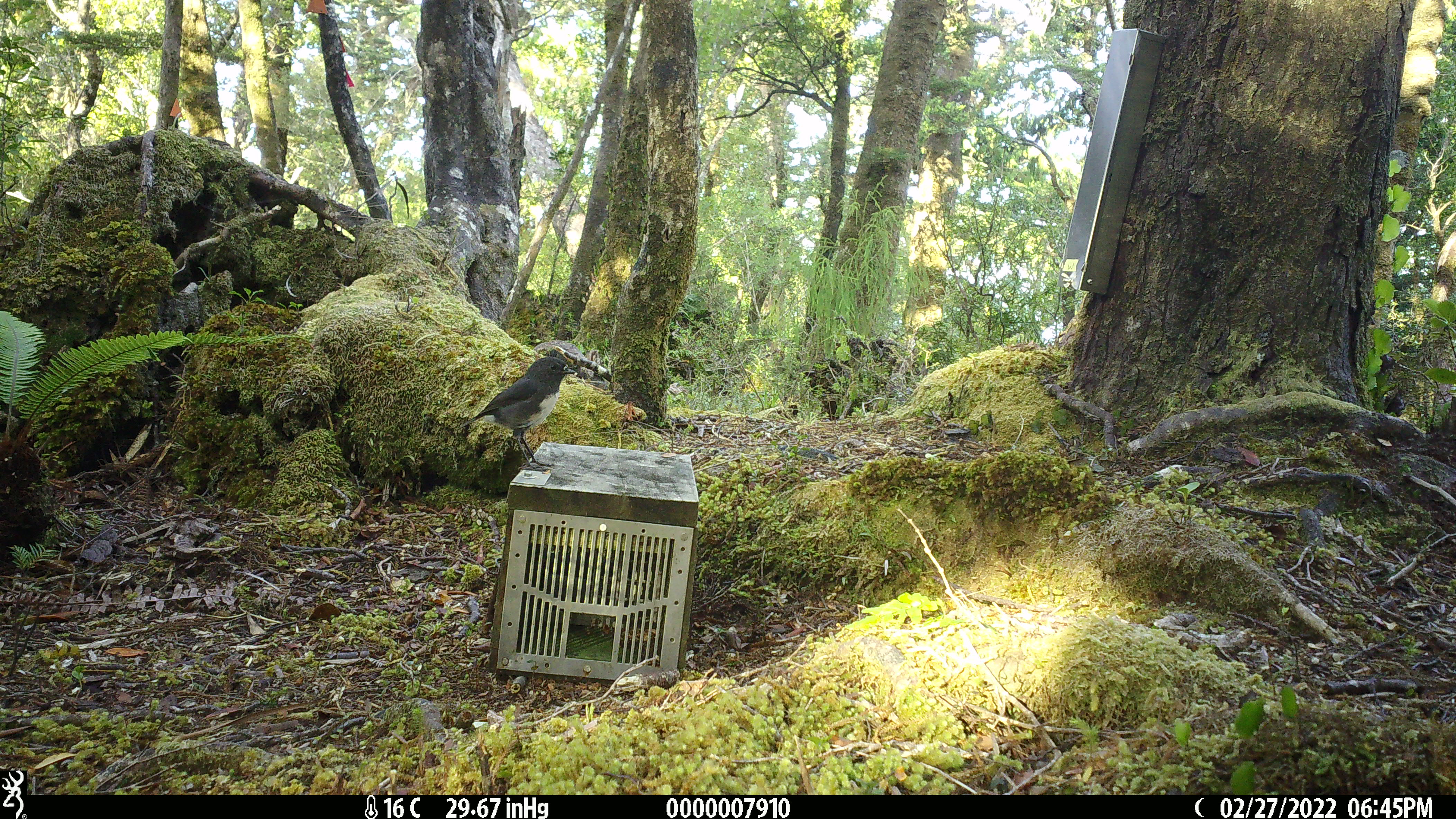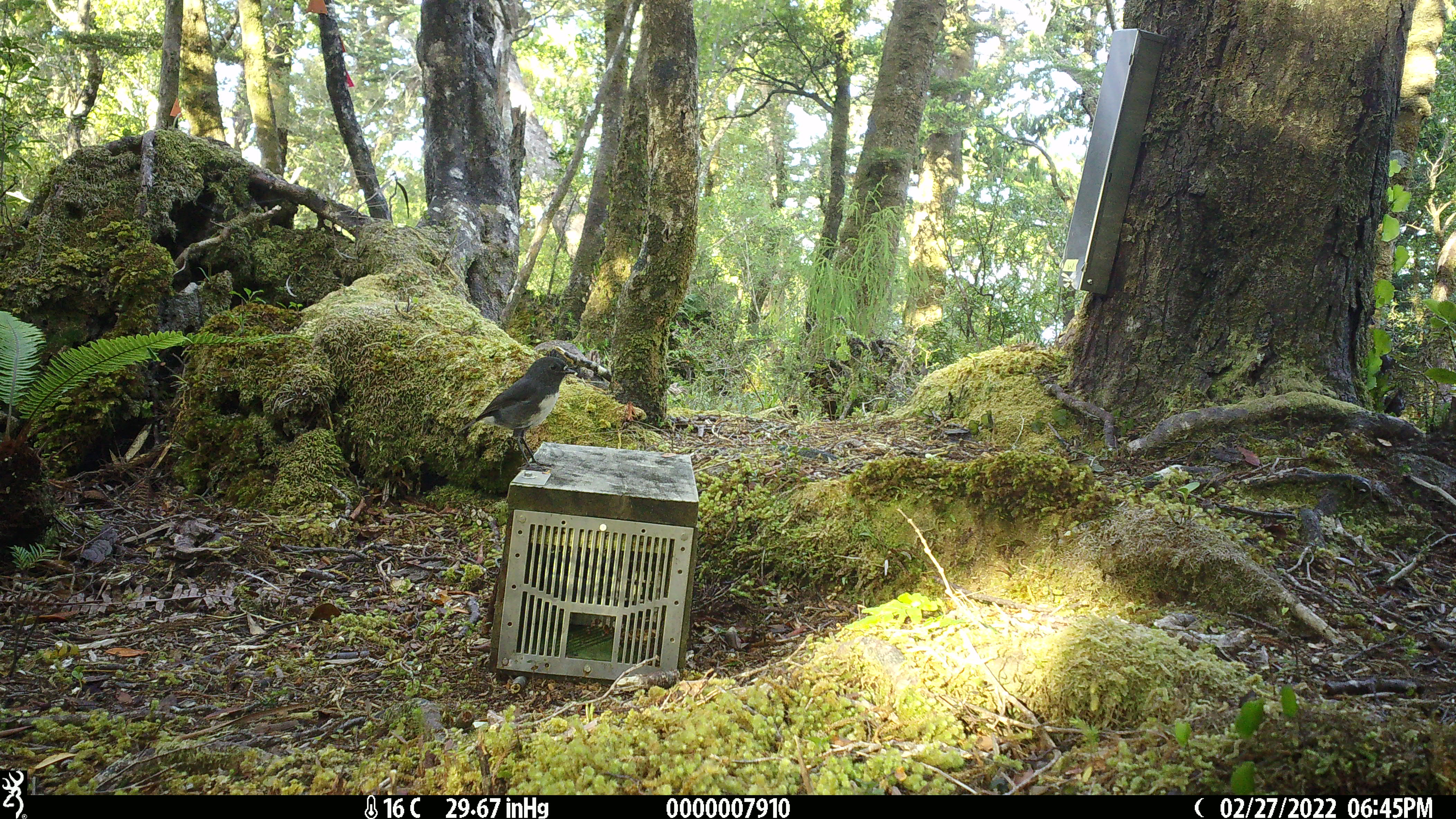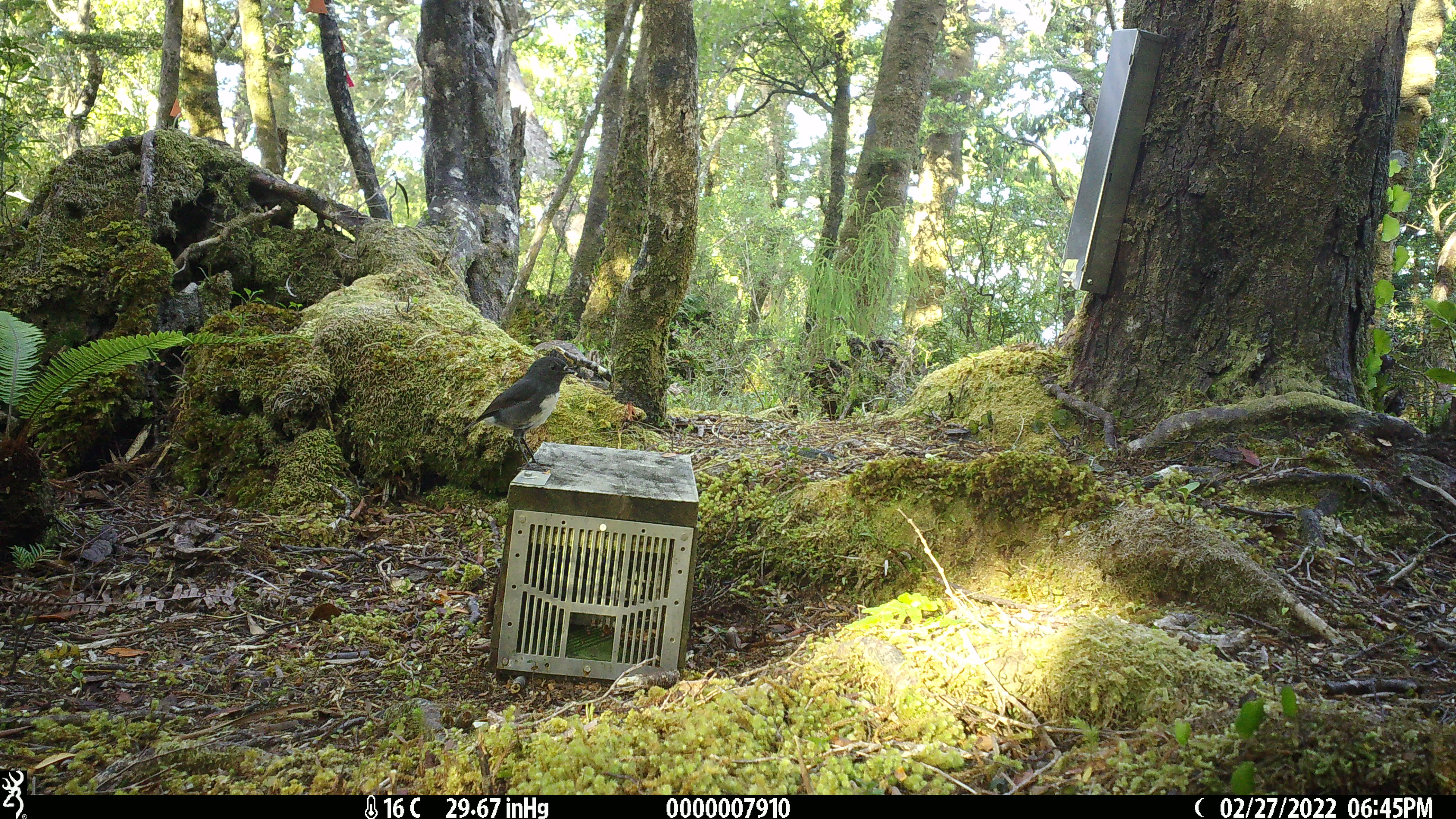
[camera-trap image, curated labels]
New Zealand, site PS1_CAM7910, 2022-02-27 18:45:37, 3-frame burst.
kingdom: Animalia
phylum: Chordata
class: Aves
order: Passeriformes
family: Petroicidae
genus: Petroica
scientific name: Petroica australis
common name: new zealand robin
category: robin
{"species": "robin (new zealand robin) (Petroica australis)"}